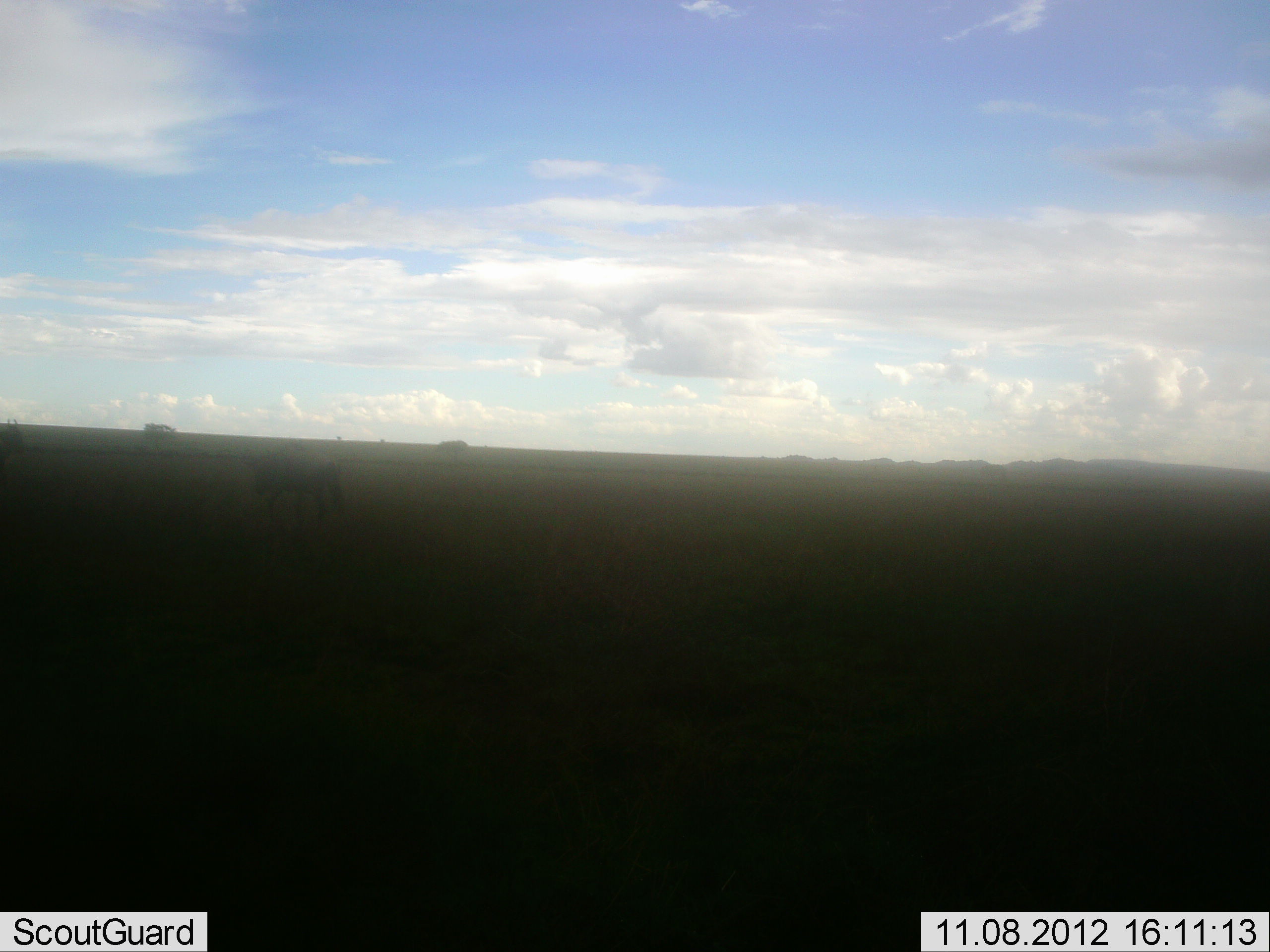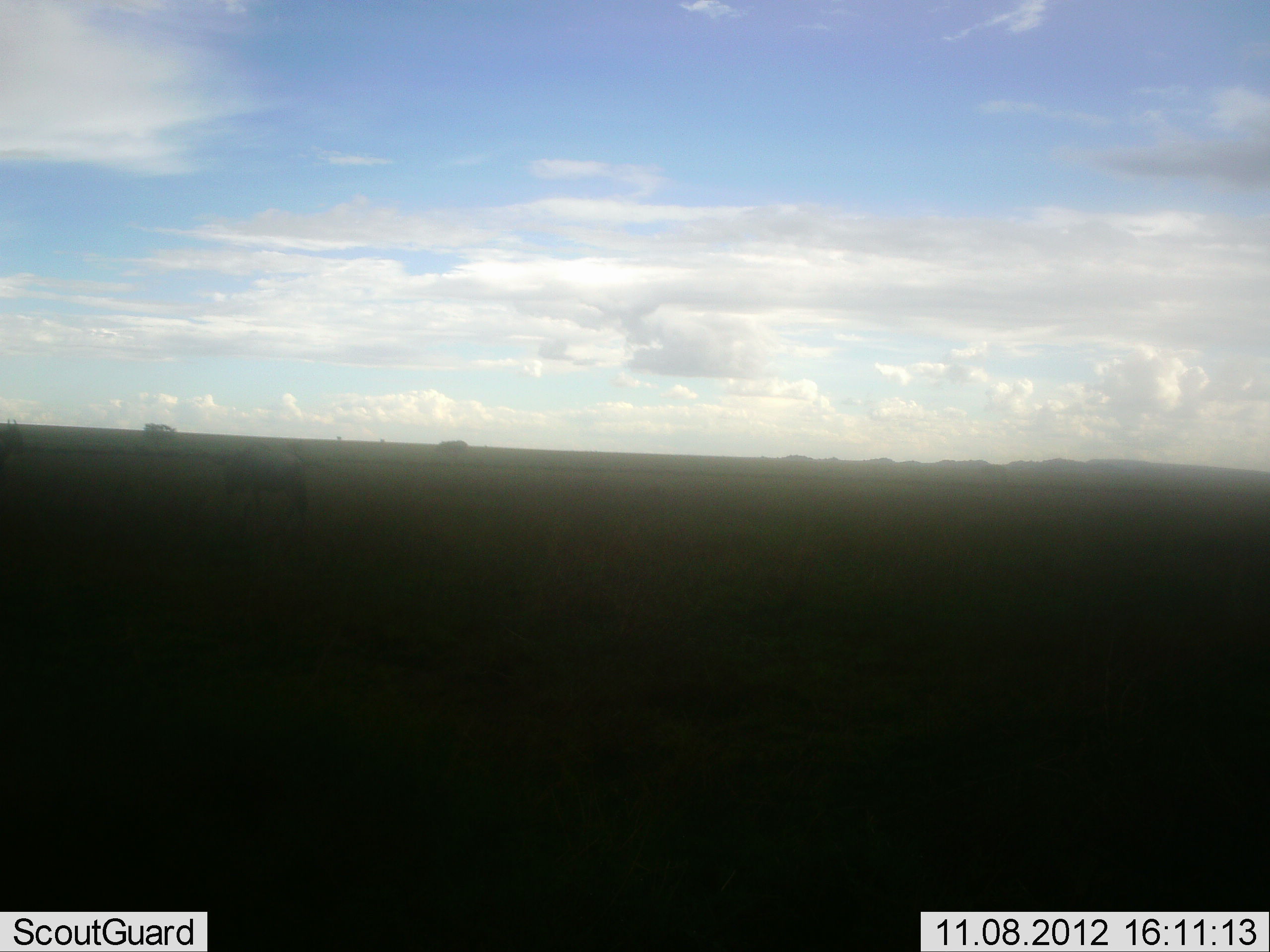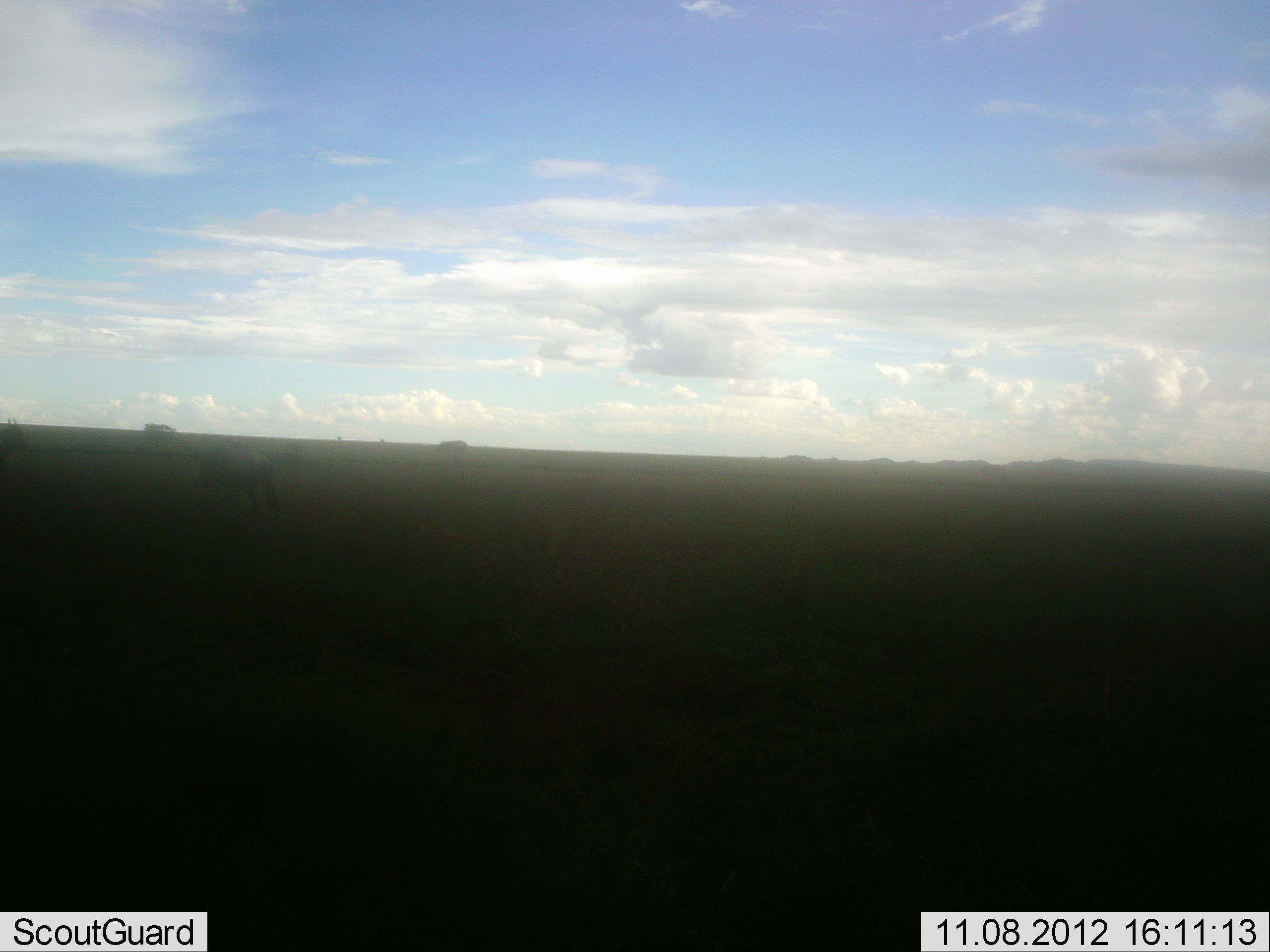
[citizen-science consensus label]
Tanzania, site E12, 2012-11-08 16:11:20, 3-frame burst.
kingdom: Animalia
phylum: Chordata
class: Mammalia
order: Artiodactyla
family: Bovidae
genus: Connochaetes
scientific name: Connochaetes taurinus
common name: blue wildebeest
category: wildebeest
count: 1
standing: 30%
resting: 0%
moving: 100%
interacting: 0%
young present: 0%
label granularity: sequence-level